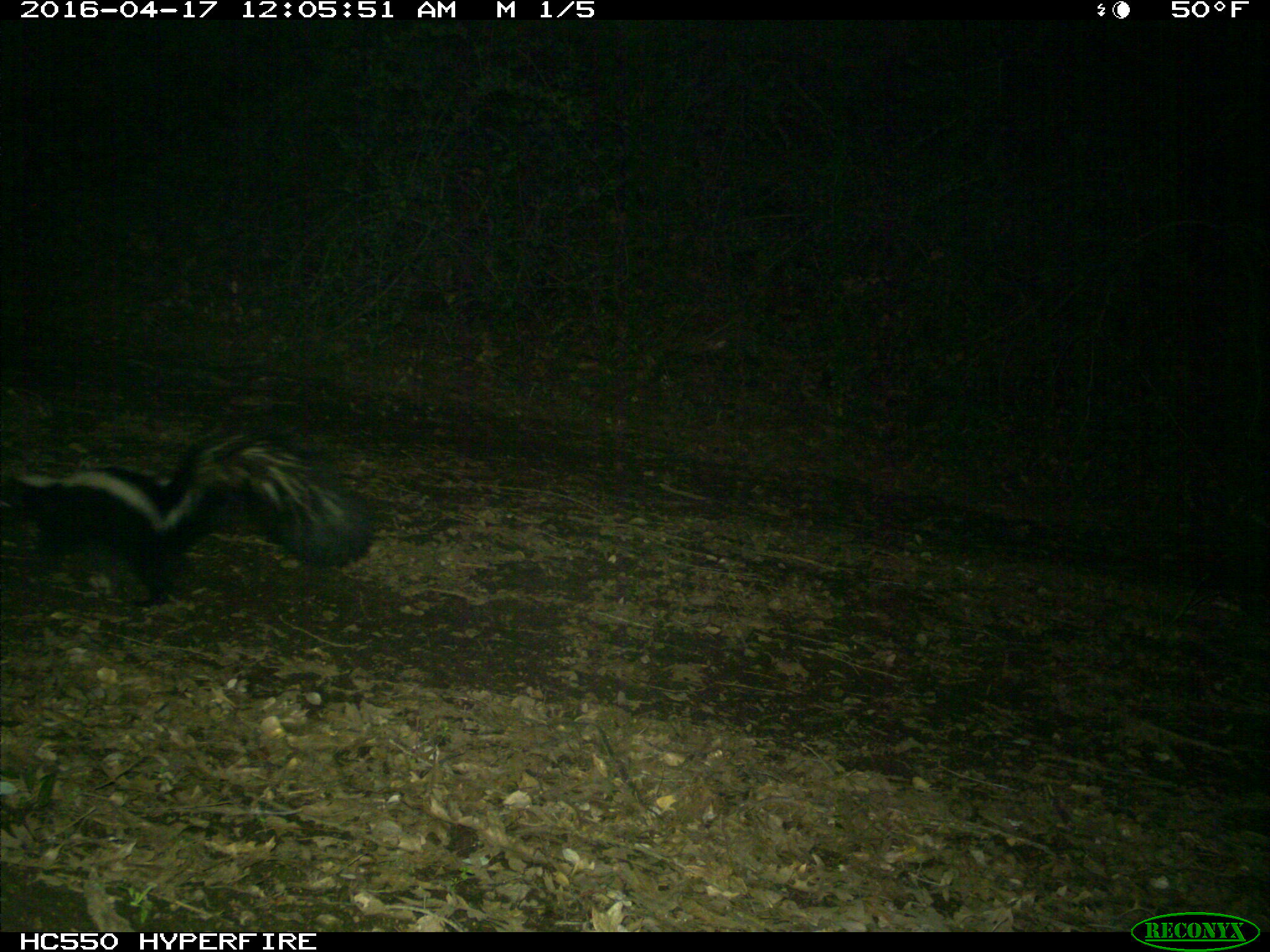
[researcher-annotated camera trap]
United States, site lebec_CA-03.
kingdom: Animalia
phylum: Chordata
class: Mammalia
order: Carnivora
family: Mephitidae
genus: Mephitis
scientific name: Mephitis mephitis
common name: striped skunk